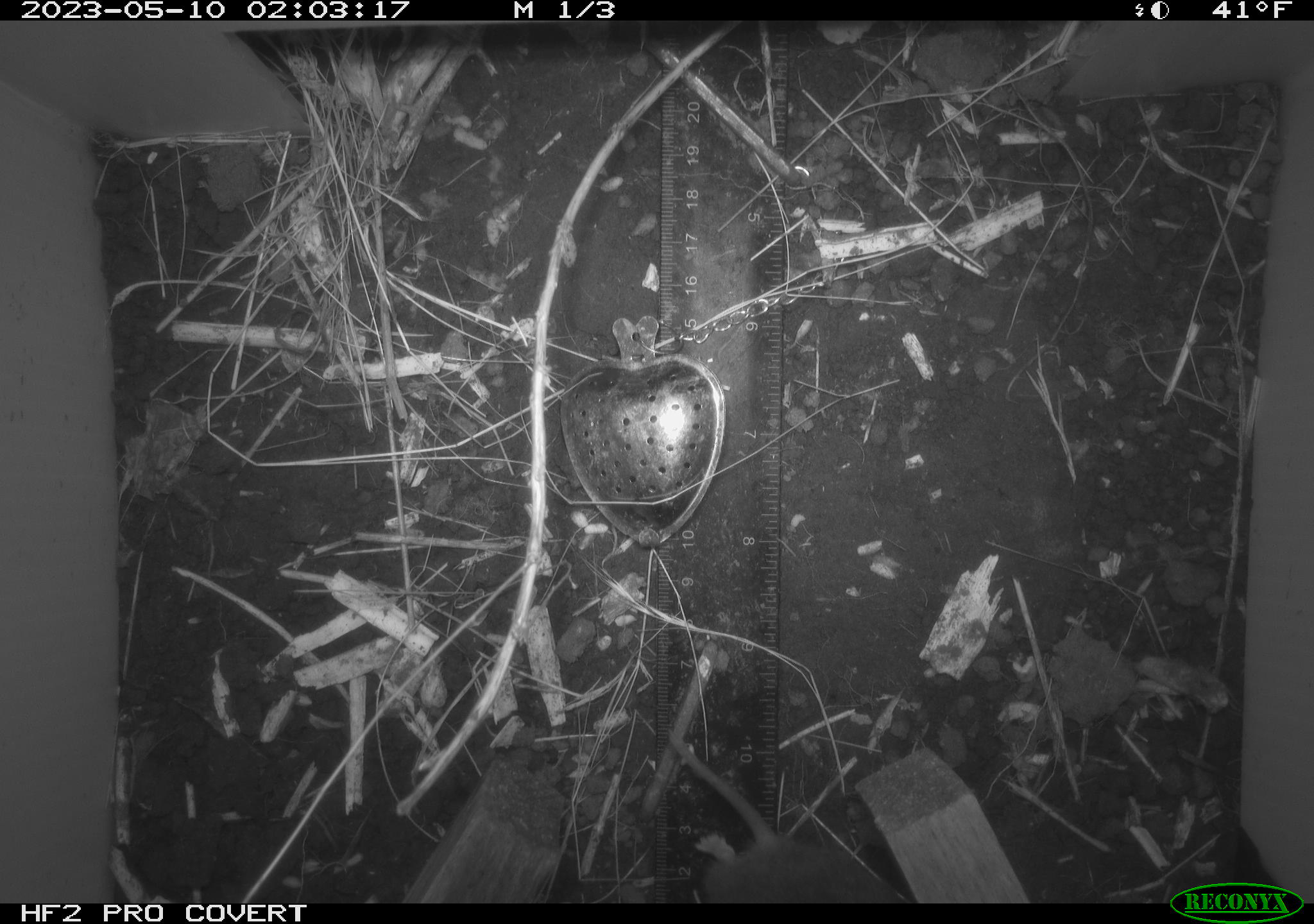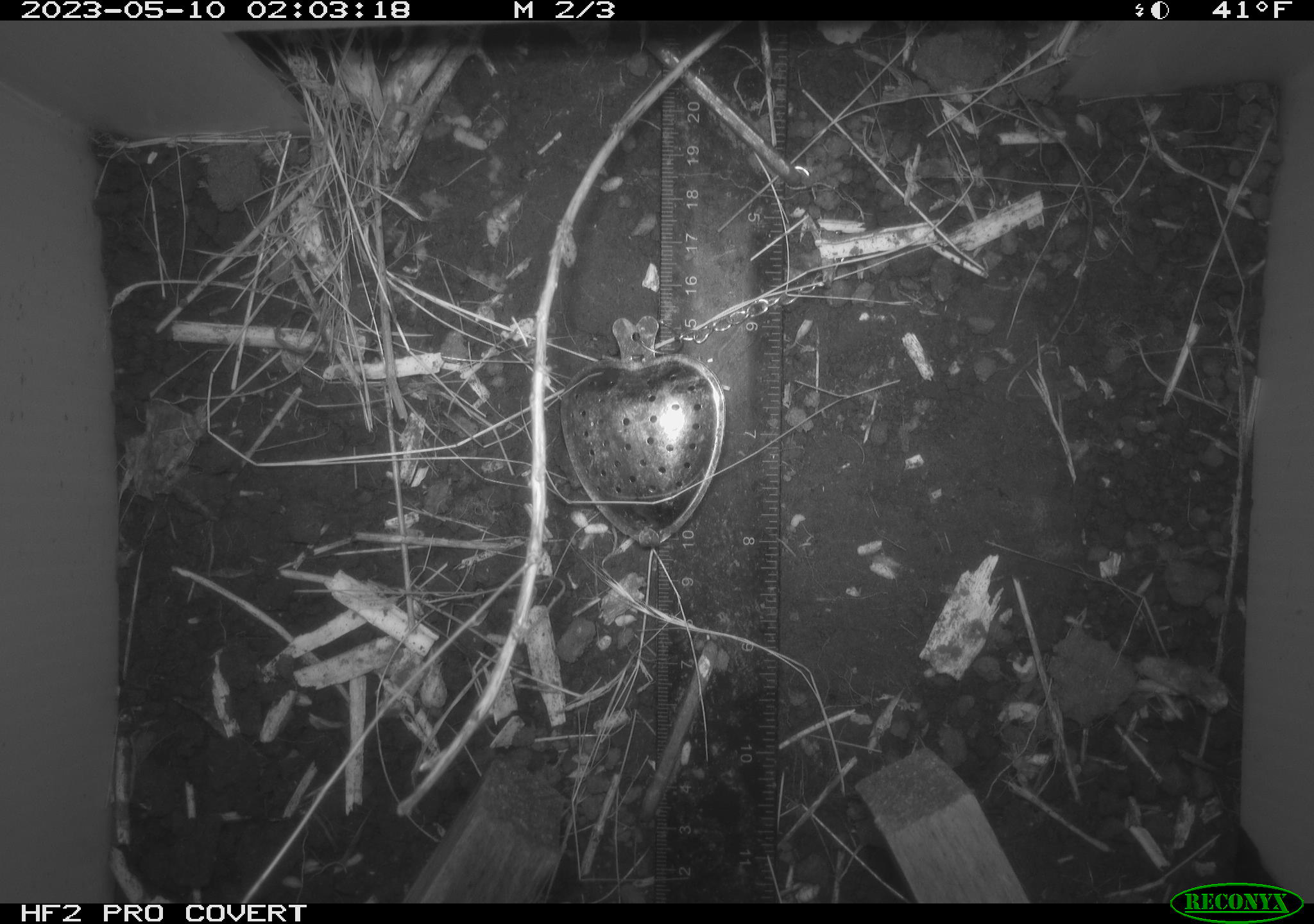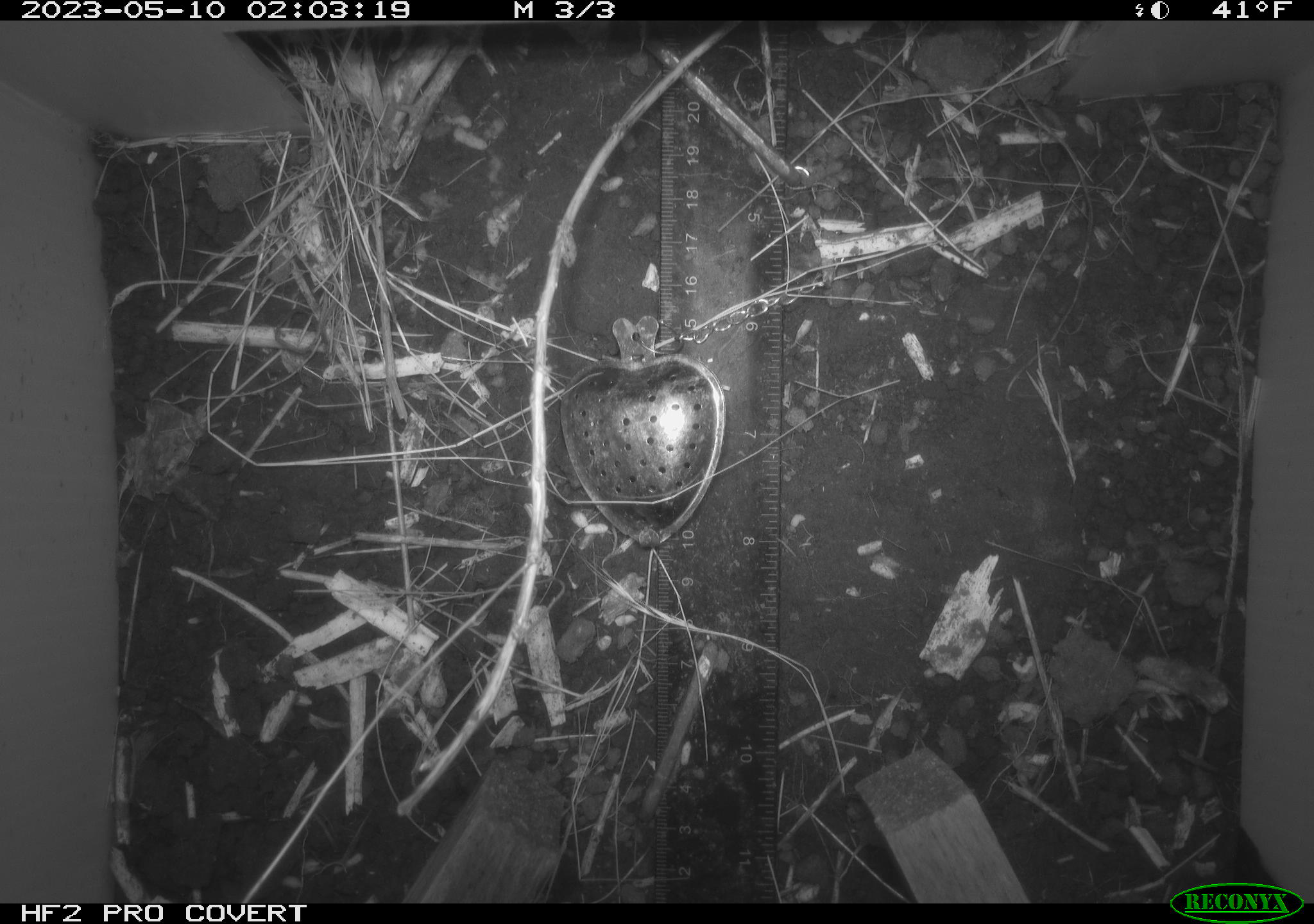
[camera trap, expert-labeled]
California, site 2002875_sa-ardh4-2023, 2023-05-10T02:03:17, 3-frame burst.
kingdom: Animalia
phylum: Chordata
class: Mammalia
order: Rodentia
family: Cricetidae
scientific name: Arvicolinae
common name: voles, lemmings, and muskrats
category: arvicolinae subfamily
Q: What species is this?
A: Arvicolinae subfamily (voles, lemmings, and muskrats) (Arvicolinae).